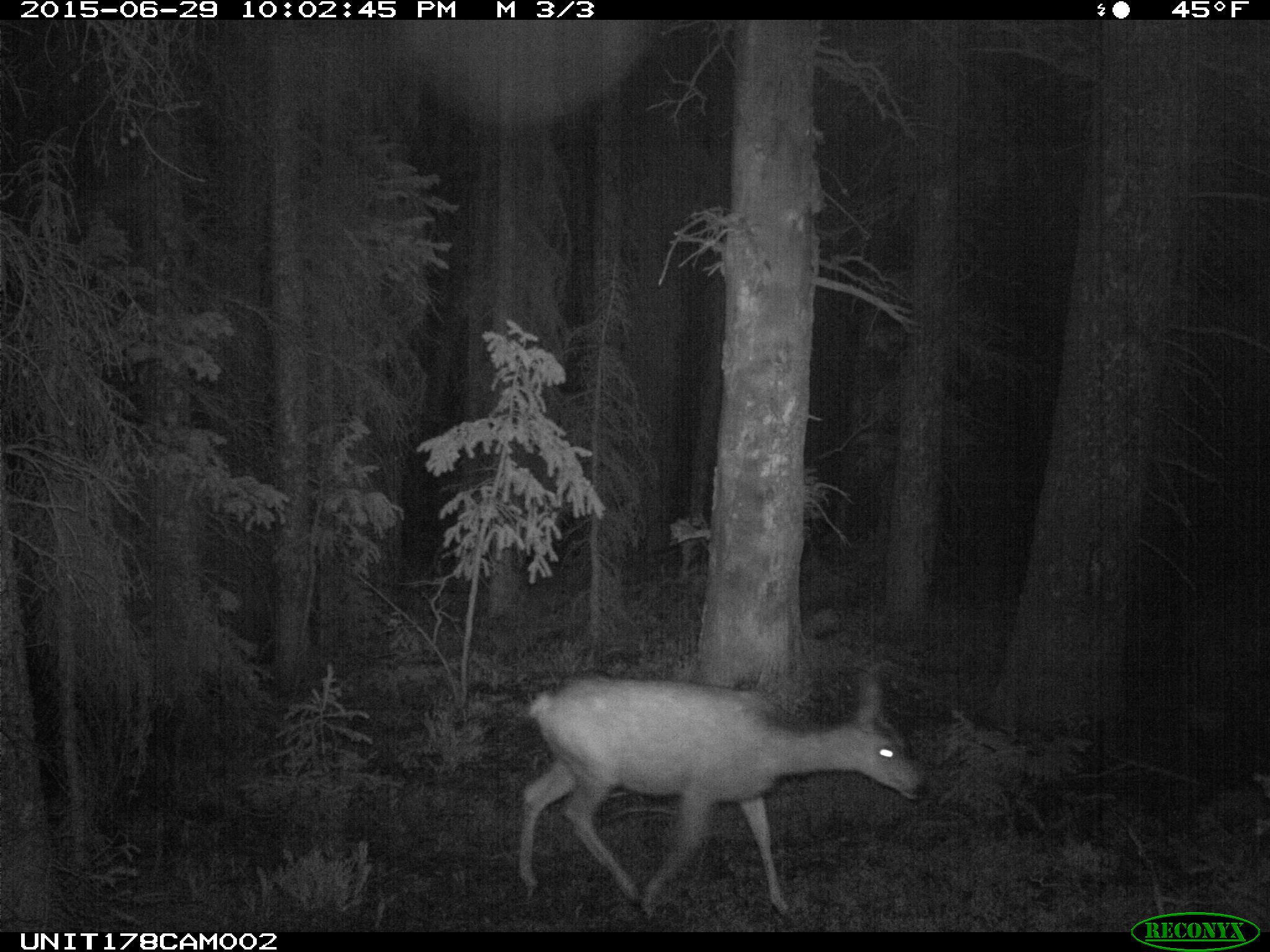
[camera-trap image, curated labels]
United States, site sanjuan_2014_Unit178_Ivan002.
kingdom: Animalia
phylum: Chordata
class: Mammalia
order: Artiodactyla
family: Cervidae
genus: Odocoileus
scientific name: Odocoileus hemionus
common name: mule deer